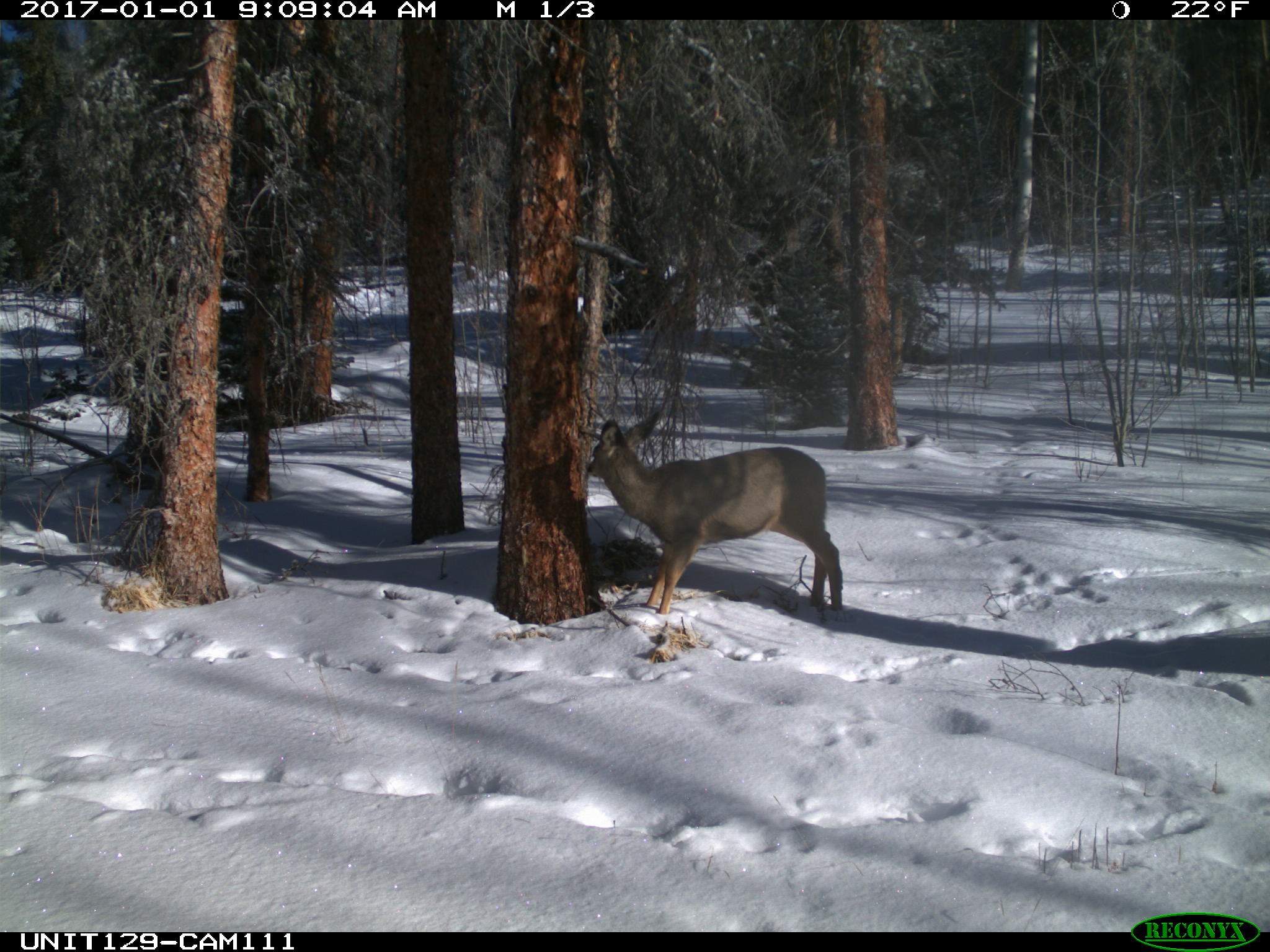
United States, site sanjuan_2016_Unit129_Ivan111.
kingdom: Animalia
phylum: Chordata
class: Mammalia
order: Artiodactyla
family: Cervidae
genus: Odocoileus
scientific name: Odocoileus hemionus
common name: mule deer